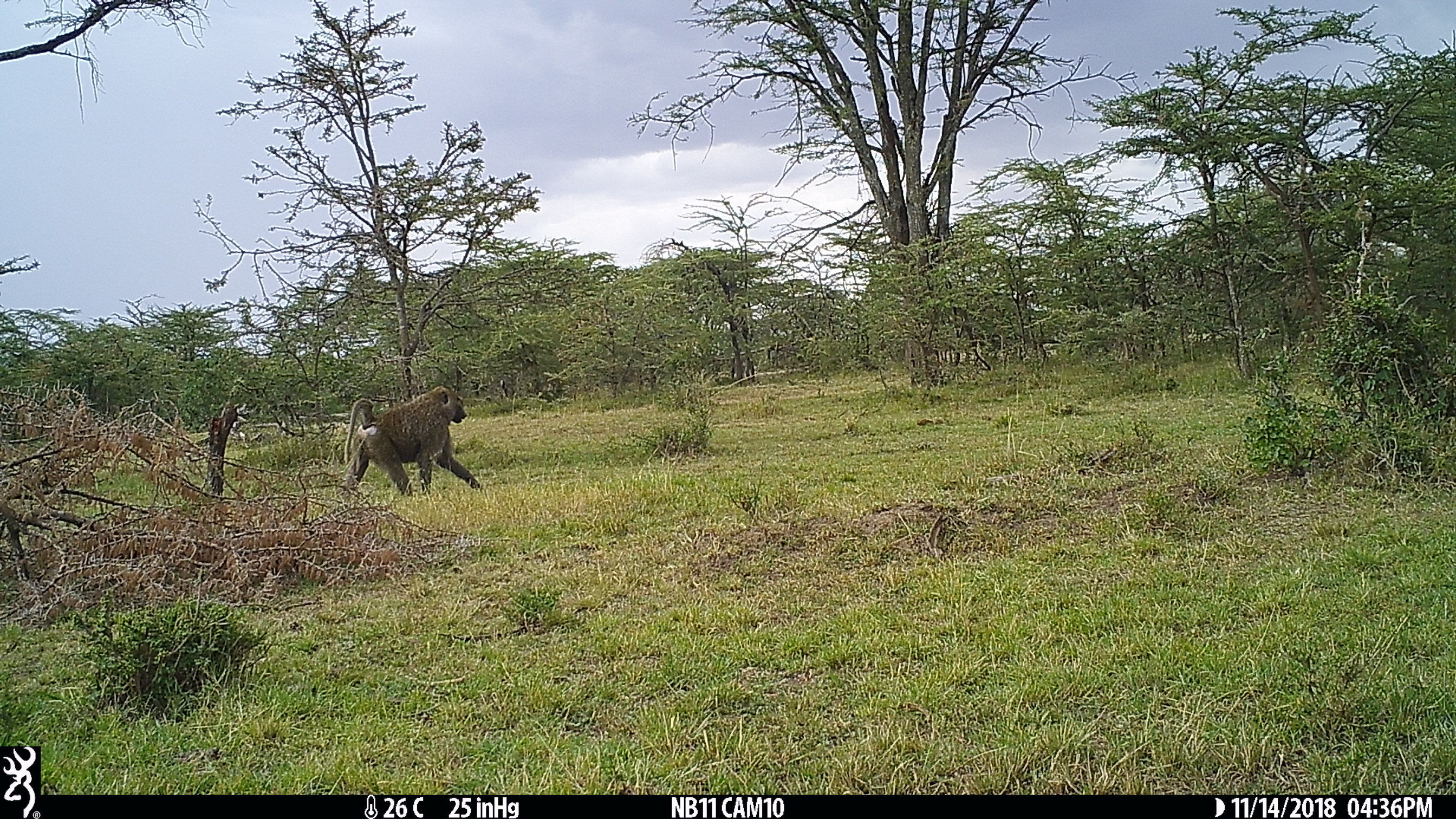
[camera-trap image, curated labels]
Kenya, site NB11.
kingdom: Animalia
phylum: Chordata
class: Mammalia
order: Primates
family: Cercopithecidae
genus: Papio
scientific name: Papio anubis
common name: olive baboon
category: baboon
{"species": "baboon (olive baboon) (Papio anubis)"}